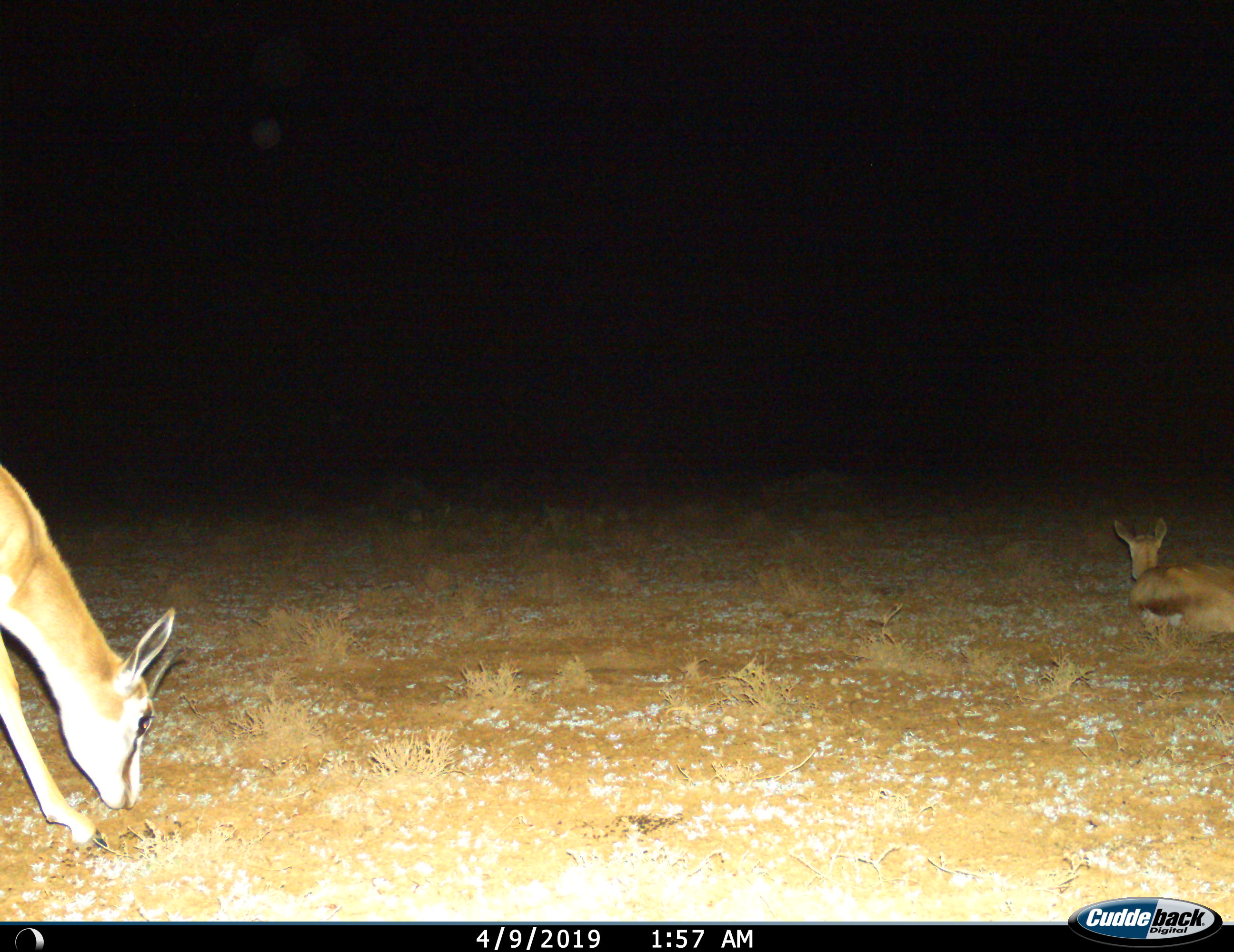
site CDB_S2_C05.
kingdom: Animalia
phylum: Chordata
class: Mammalia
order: Artiodactyla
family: Bovidae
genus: Antidorcas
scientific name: Antidorcas marsupialis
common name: springbok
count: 2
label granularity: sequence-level